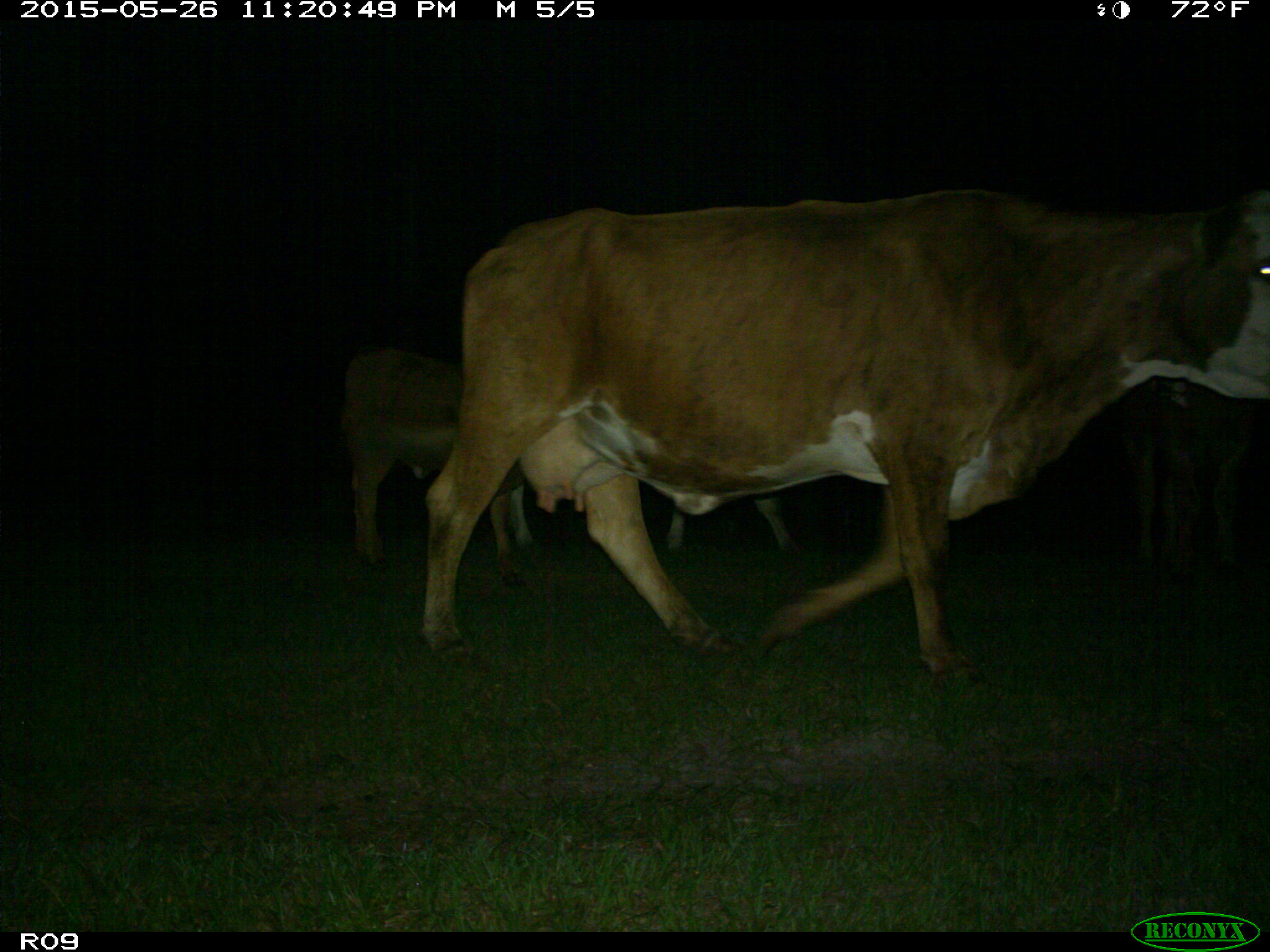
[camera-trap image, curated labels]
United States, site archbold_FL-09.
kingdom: Animalia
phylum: Chordata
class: Mammalia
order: Artiodactyla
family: Bovidae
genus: Bos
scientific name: Bos taurus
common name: domestic cow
Bos taurus (domestic cow).